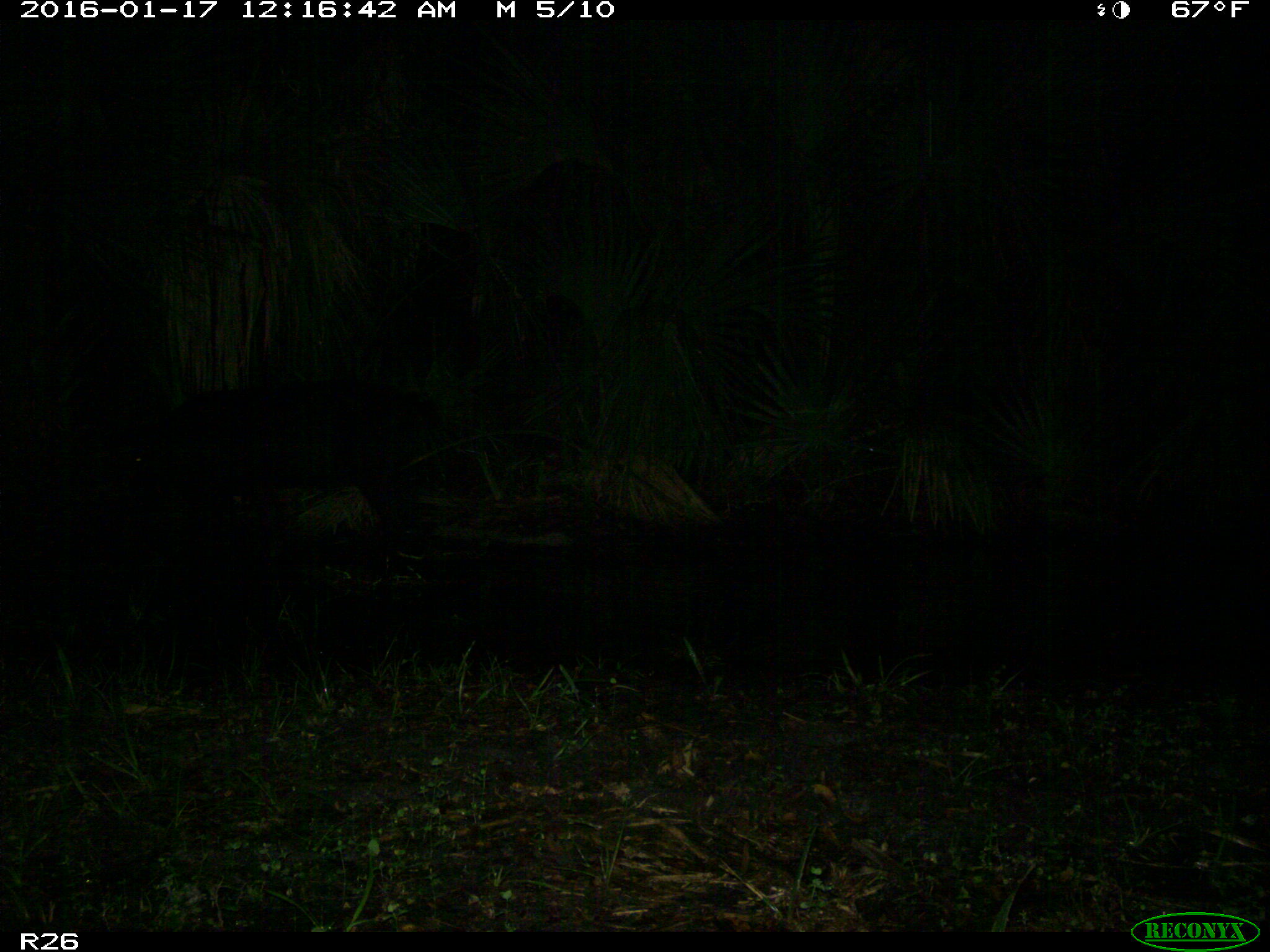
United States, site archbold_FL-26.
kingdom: Animalia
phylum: Chordata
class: Mammalia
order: Artiodactyla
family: Suidae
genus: Sus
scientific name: Sus scrofa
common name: wild boar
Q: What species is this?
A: Sus scrofa (wild boar).